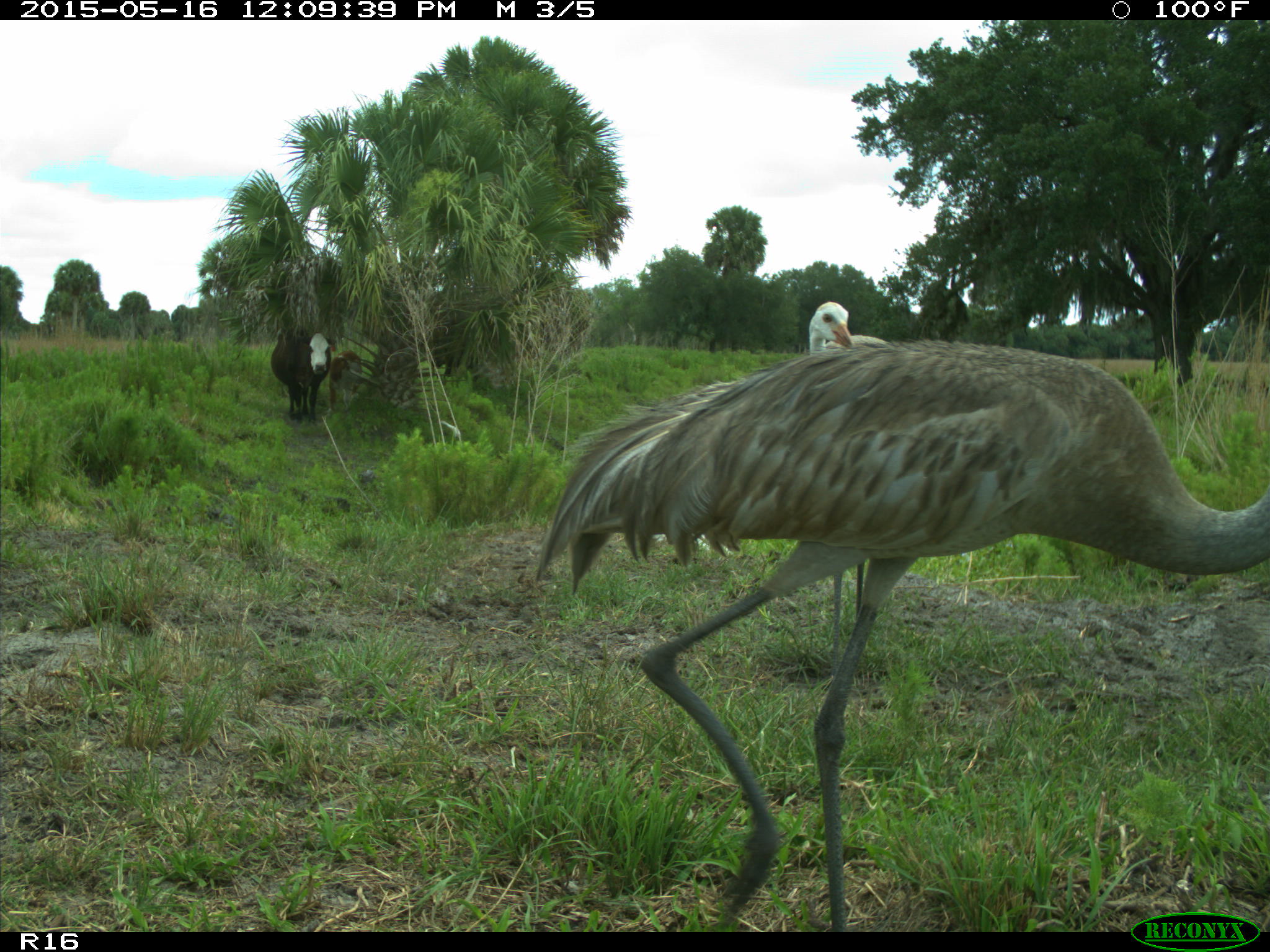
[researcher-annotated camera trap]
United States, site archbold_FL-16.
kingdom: Animalia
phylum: Chordata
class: Mammalia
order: Artiodactyla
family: Bovidae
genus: Bos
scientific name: Bos taurus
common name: domestic cow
Bos taurus (domestic cow).